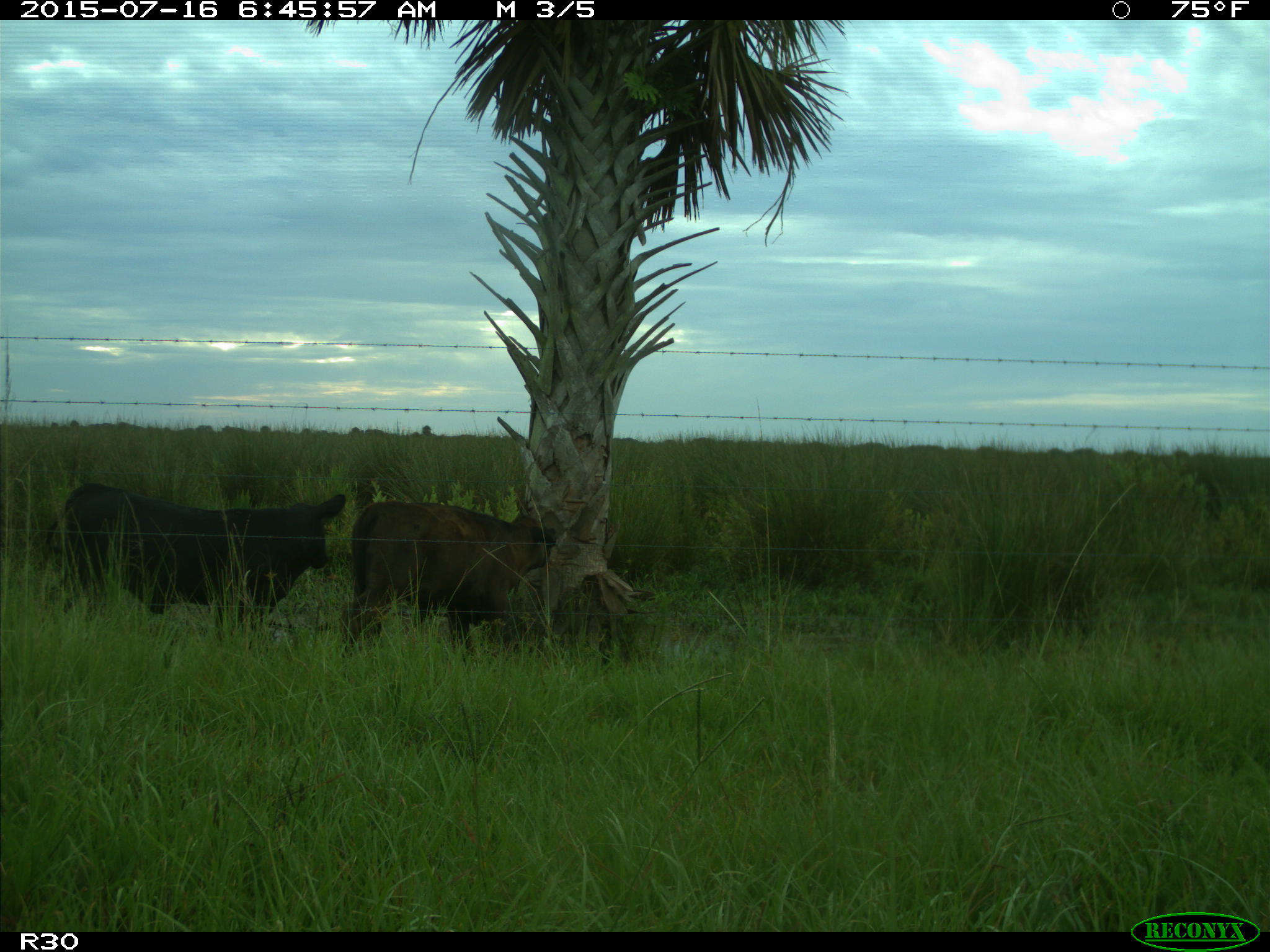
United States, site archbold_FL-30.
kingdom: Animalia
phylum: Chordata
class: Mammalia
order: Artiodactyla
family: Bovidae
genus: Bos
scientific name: Bos taurus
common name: domestic cow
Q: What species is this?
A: Bos taurus (domestic cow).